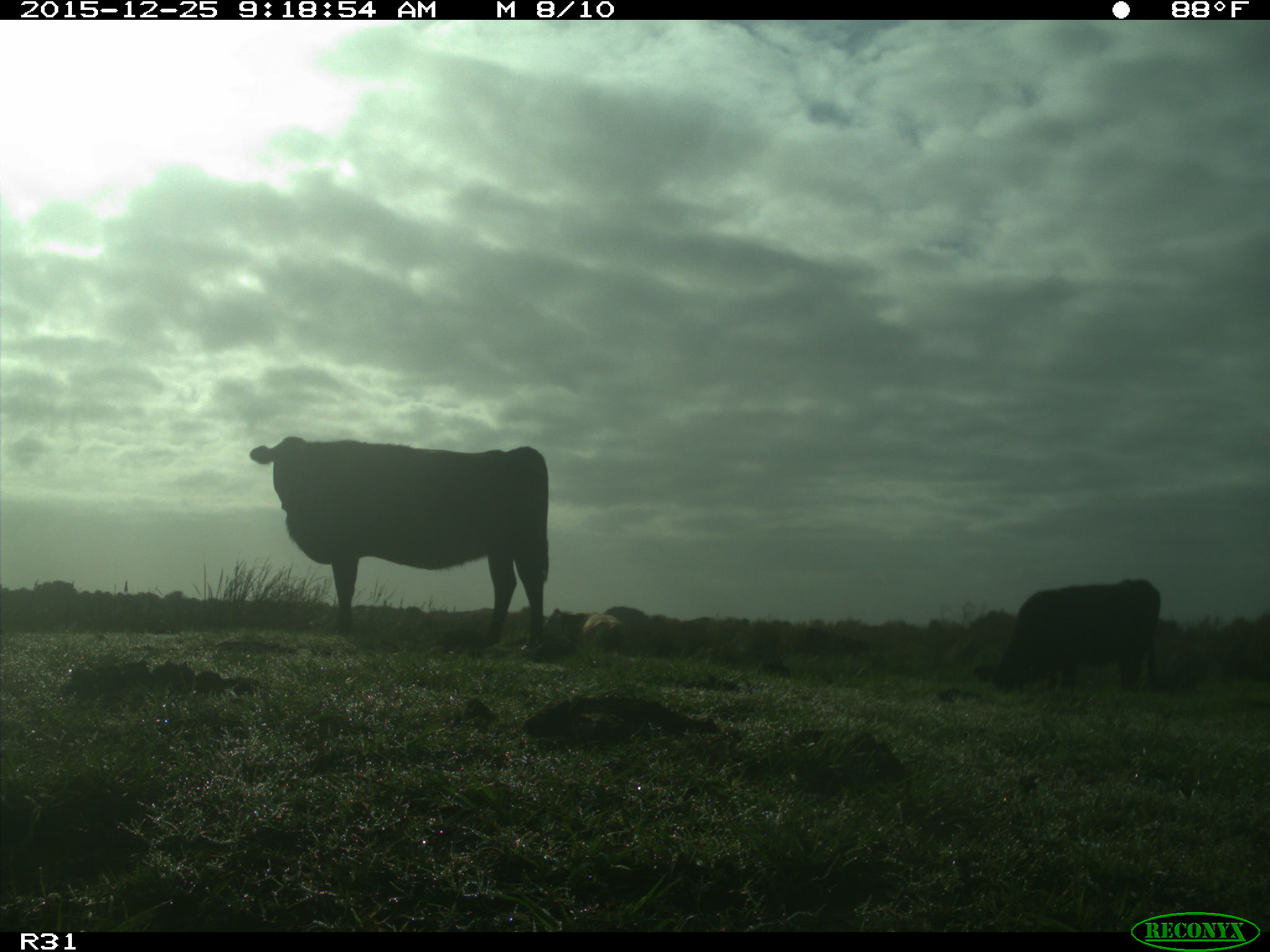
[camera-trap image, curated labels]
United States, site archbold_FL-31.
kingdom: Animalia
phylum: Chordata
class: Mammalia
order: Artiodactyla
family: Bovidae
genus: Bos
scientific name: Bos taurus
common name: domestic cow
Bos taurus (domestic cow).